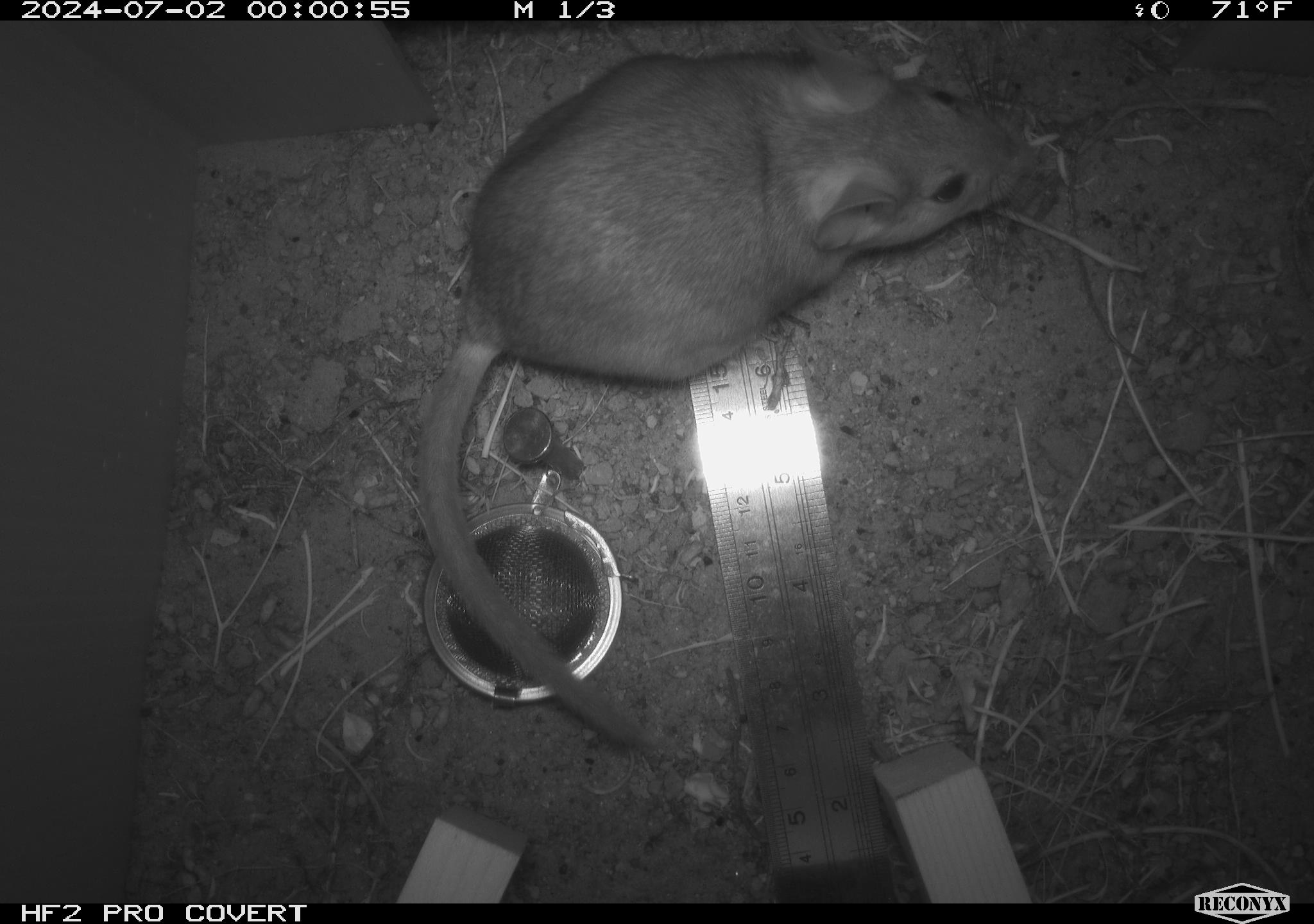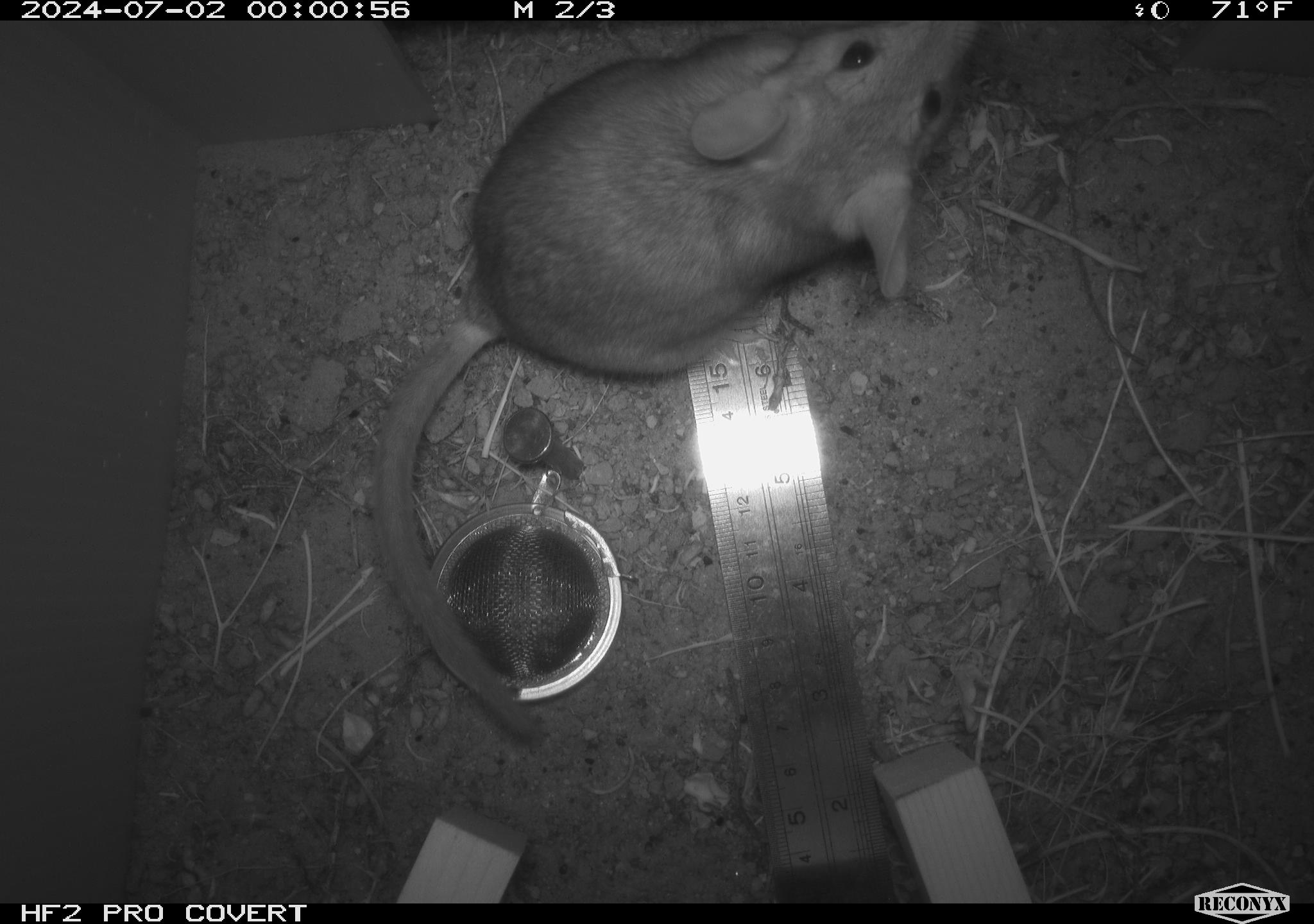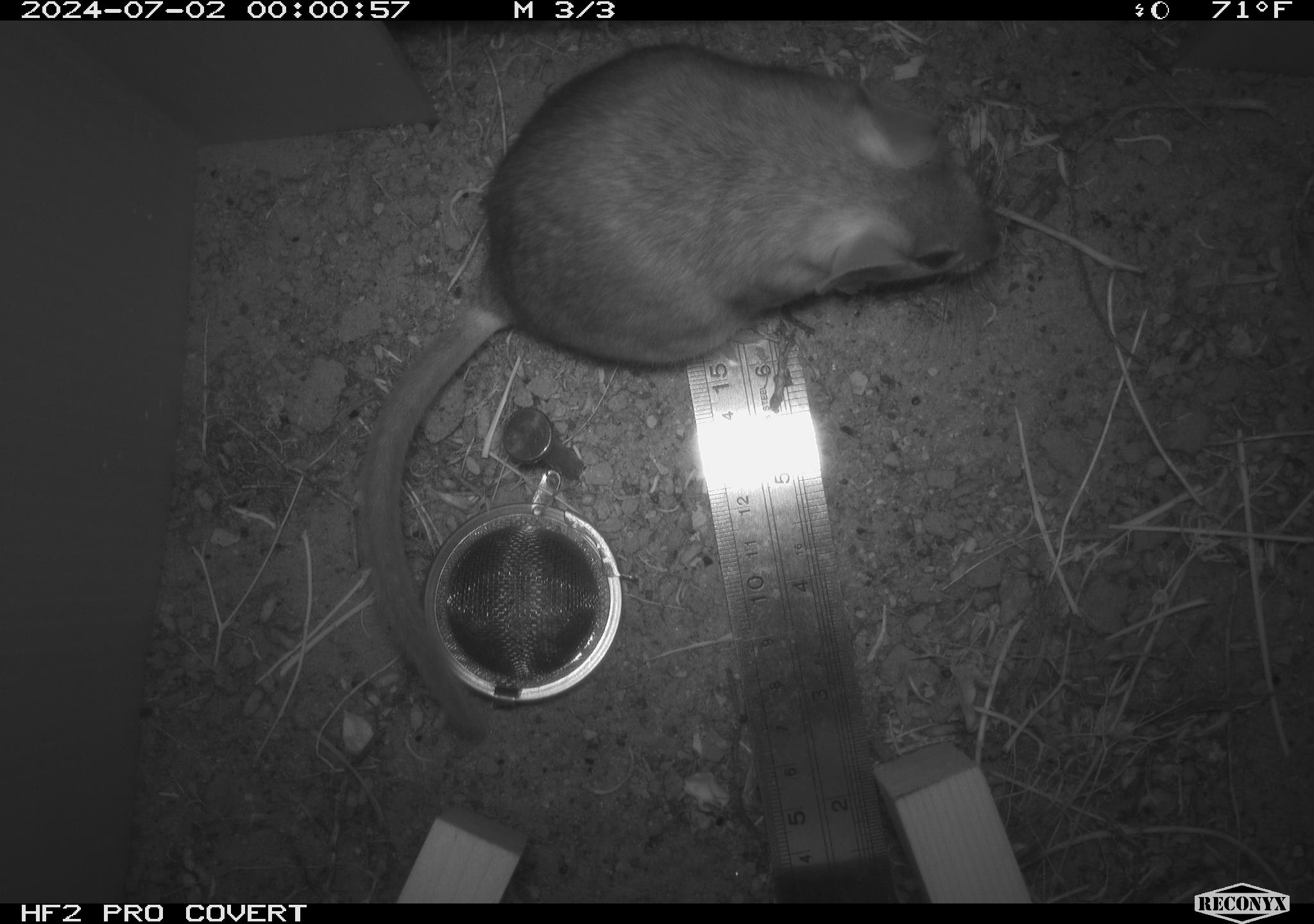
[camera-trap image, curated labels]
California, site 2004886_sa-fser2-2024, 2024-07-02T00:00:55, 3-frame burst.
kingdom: Animalia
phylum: Chordata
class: Mammalia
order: Rodentia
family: Cricetidae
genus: Neotoma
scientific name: Neotoma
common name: pack rat or woodrat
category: neotoma species